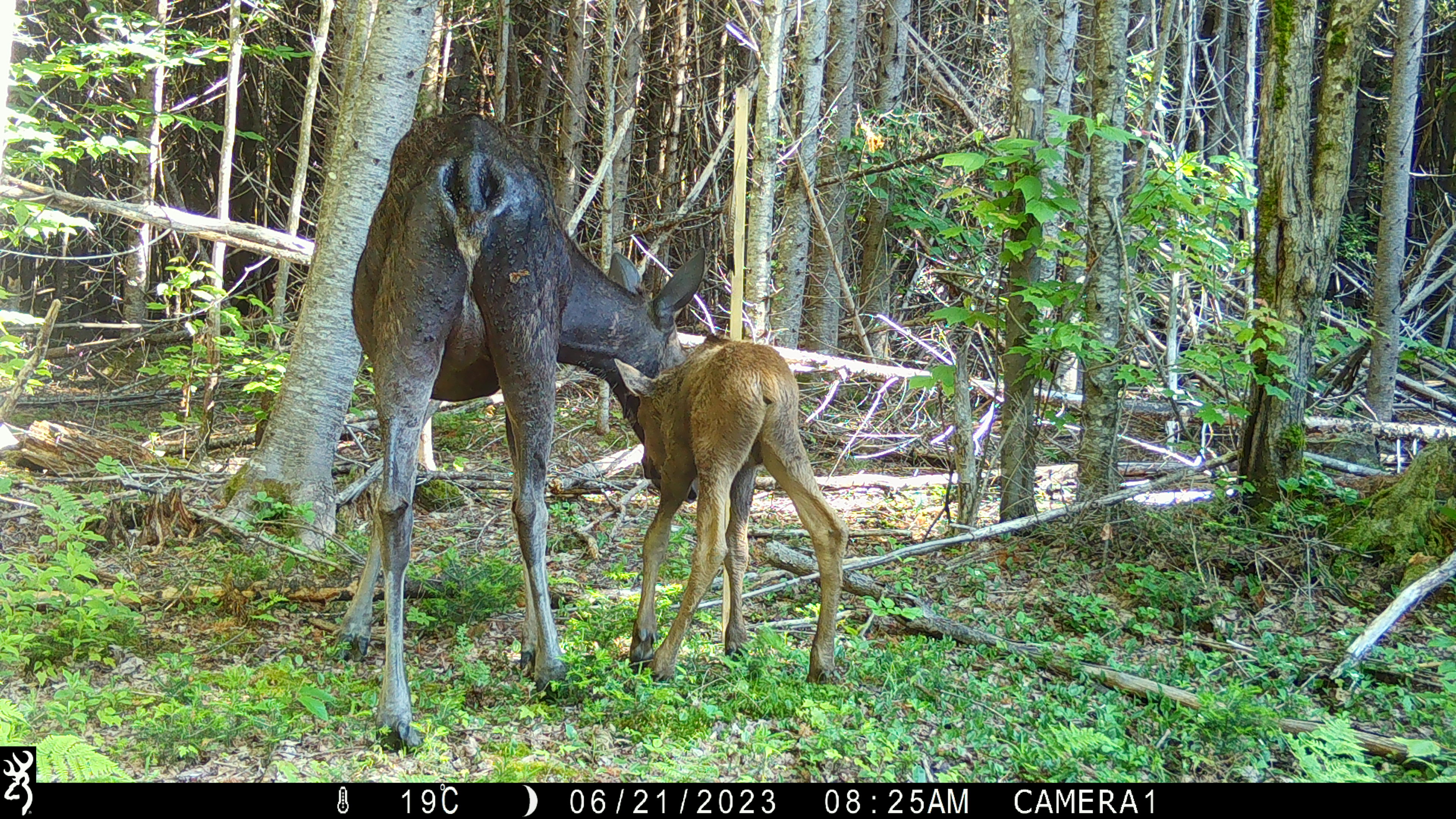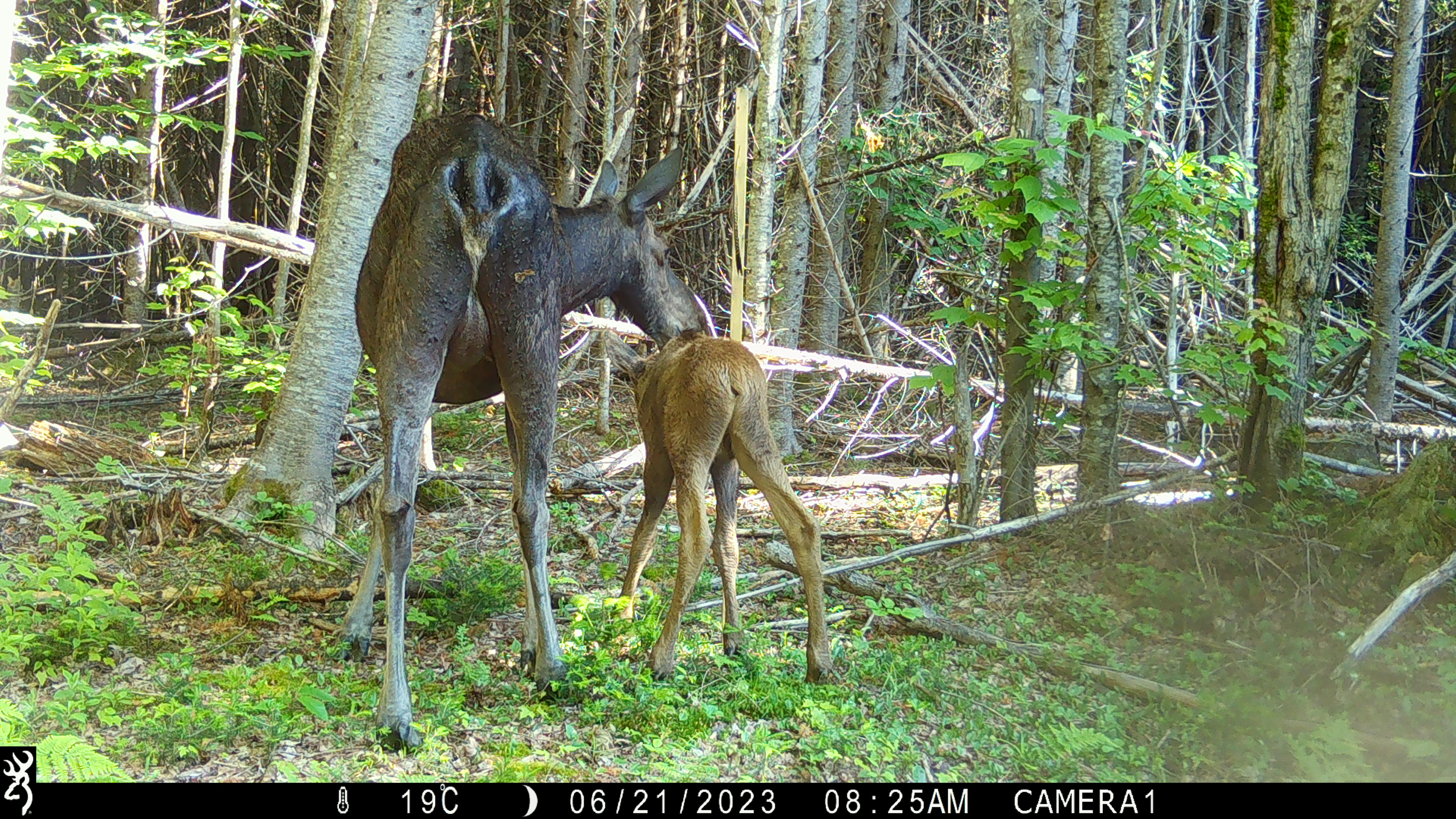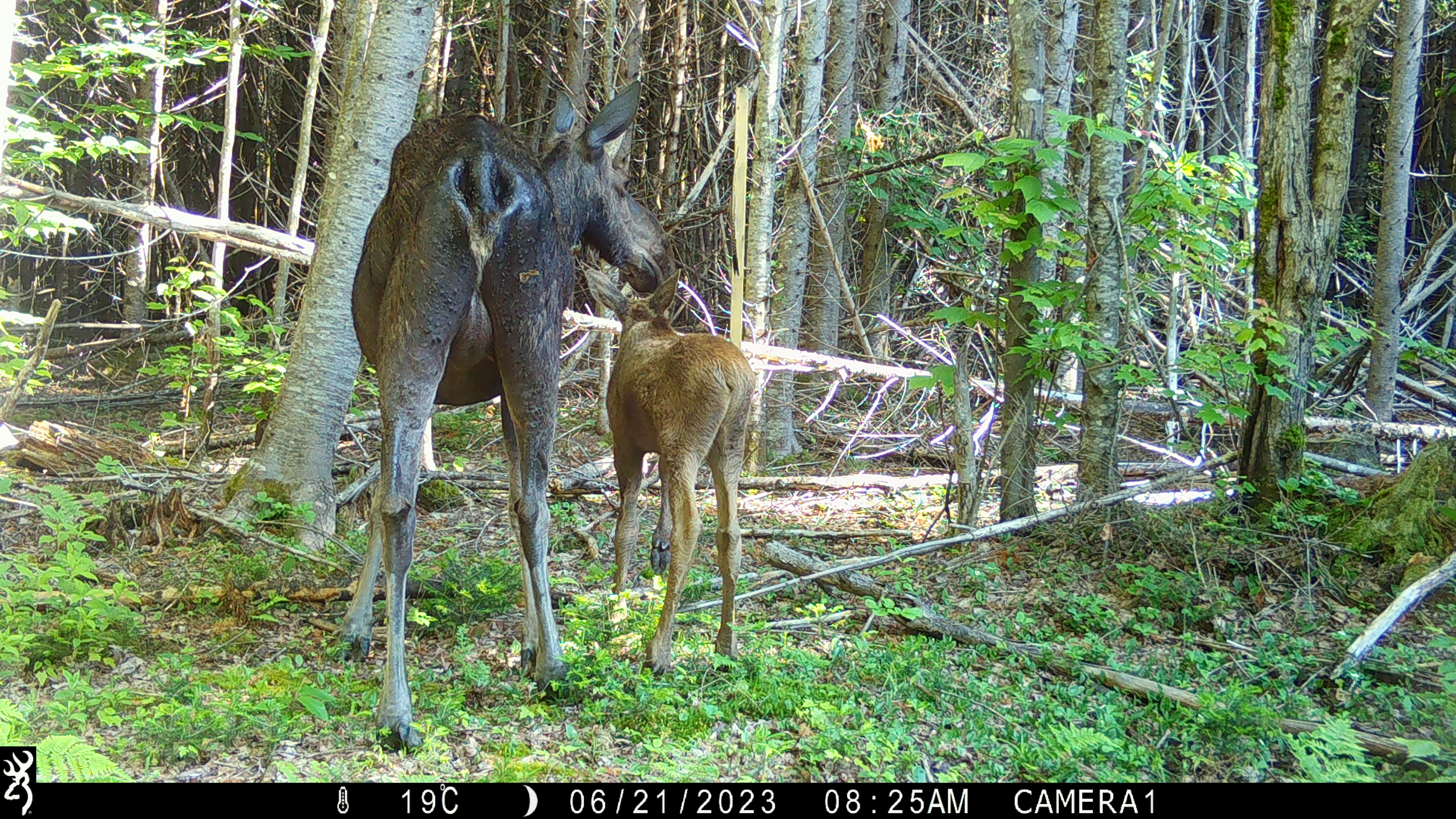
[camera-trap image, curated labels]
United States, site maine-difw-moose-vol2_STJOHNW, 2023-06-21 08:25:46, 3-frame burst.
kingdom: Animalia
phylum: Chordata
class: Mammalia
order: Artiodactyla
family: Cervidae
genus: Alces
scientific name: Alces alces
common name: moose